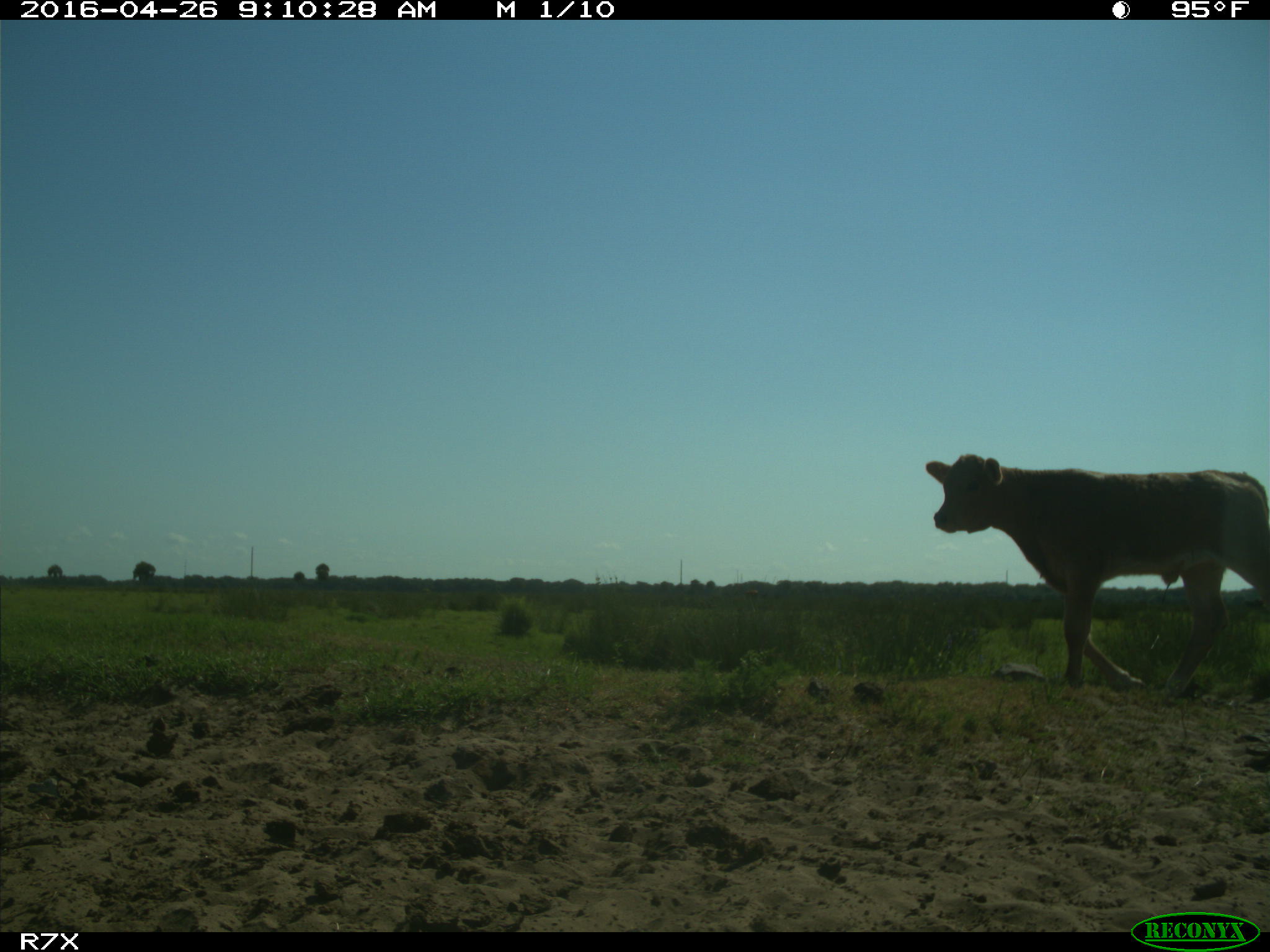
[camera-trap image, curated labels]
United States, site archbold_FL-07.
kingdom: Animalia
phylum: Chordata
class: Mammalia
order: Artiodactyla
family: Bovidae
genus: Bos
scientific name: Bos taurus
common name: domestic cow